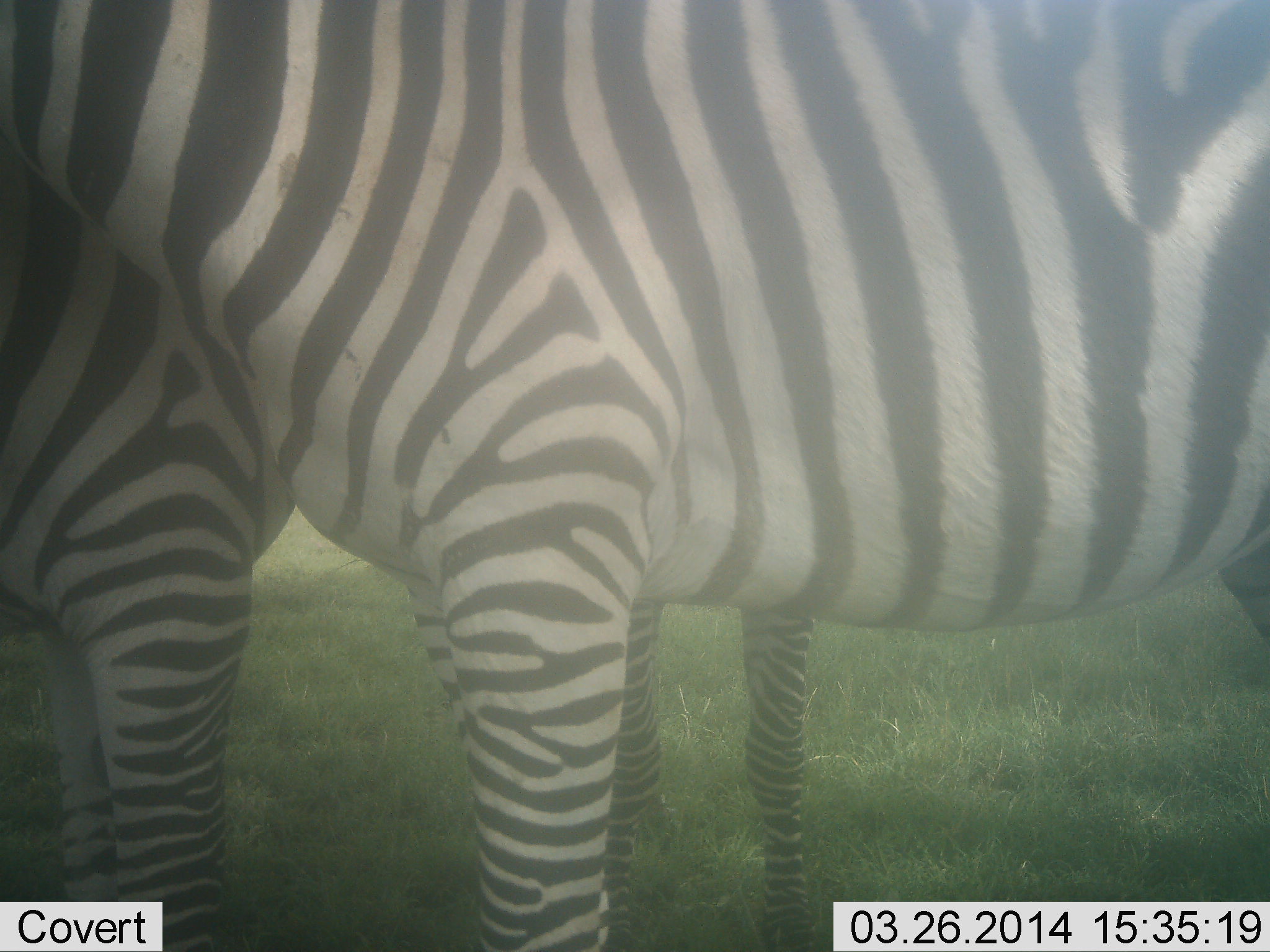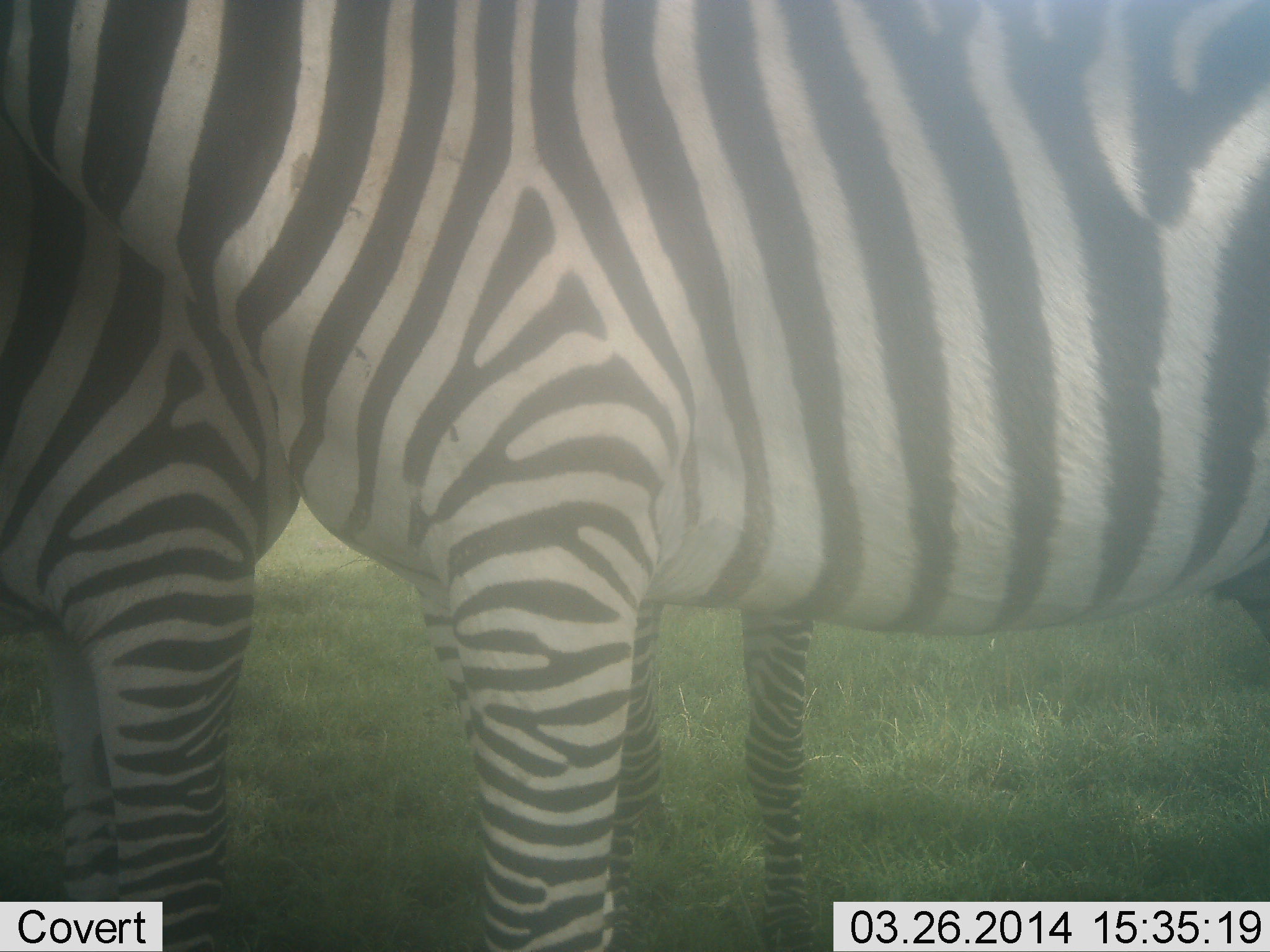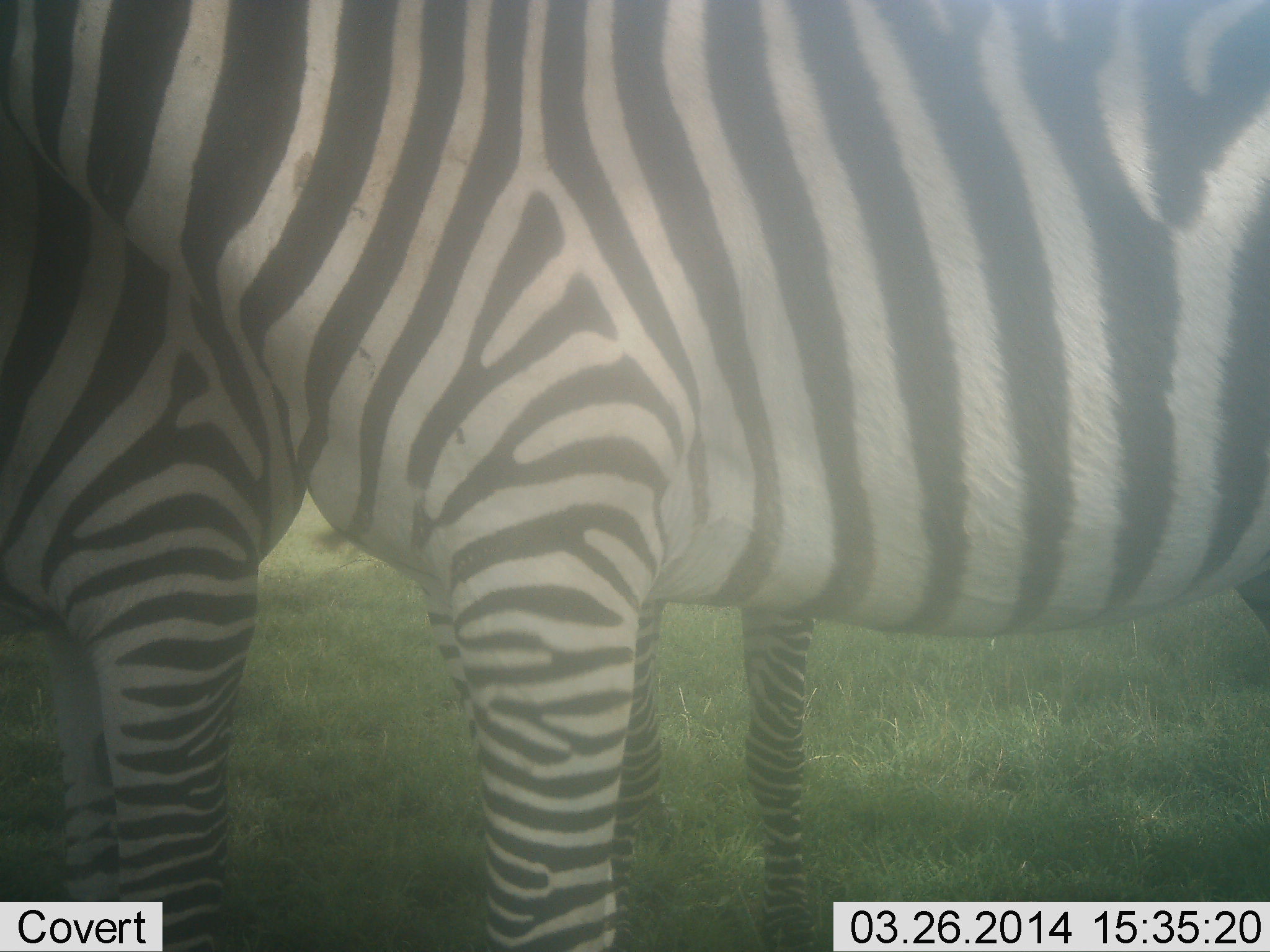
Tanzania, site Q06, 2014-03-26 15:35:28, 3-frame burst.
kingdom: Animalia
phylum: Chordata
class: Mammalia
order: Perissodactyla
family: Equidae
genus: Equus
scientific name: Equus quagga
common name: plains zebra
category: zebra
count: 3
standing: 80%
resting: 10%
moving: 0%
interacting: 0%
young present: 0%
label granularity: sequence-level